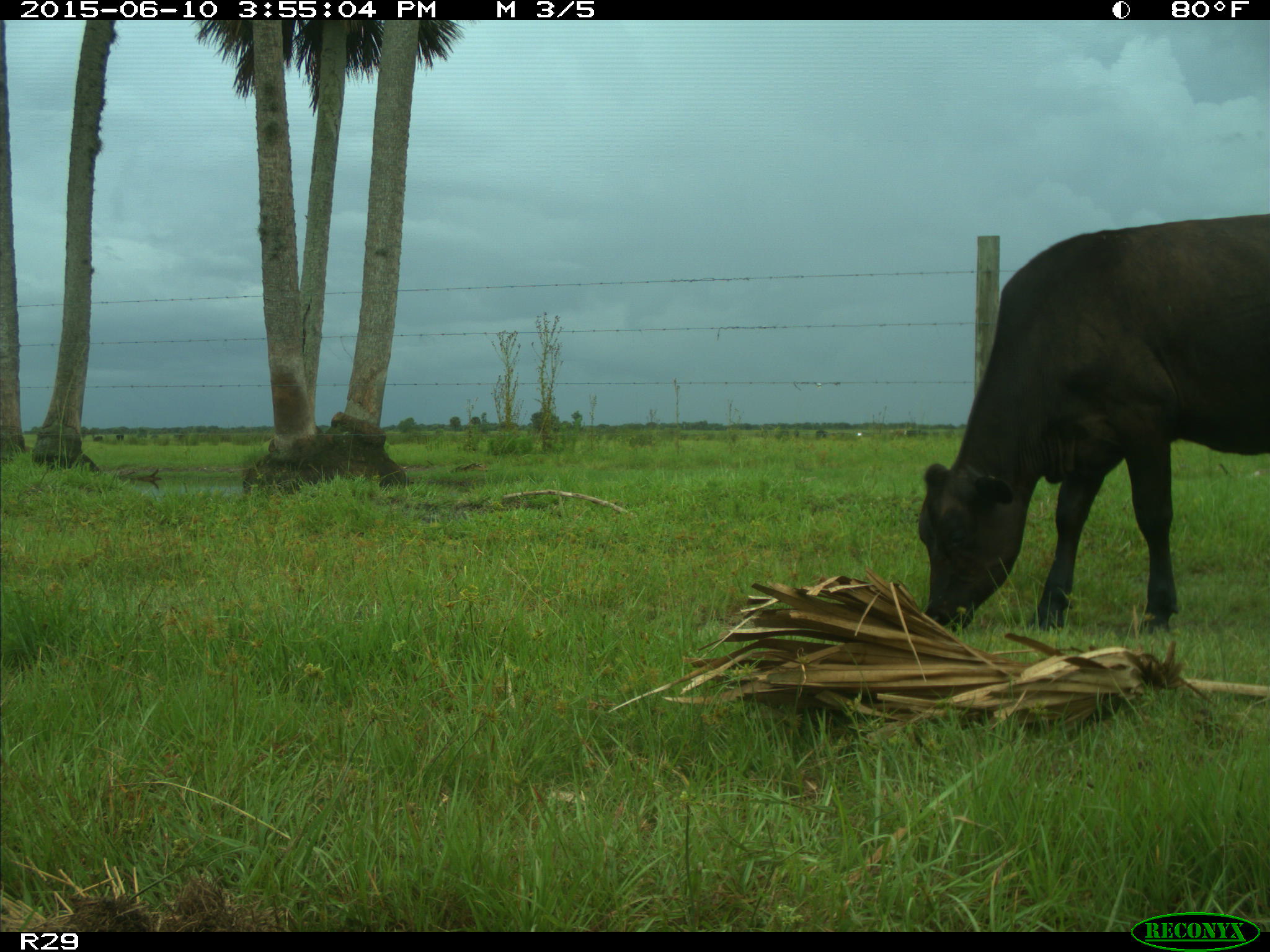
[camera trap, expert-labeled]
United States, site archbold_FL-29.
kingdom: Animalia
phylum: Chordata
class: Mammalia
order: Artiodactyla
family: Bovidae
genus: Bos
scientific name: Bos taurus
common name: domestic cow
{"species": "Bos taurus (domestic cow)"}